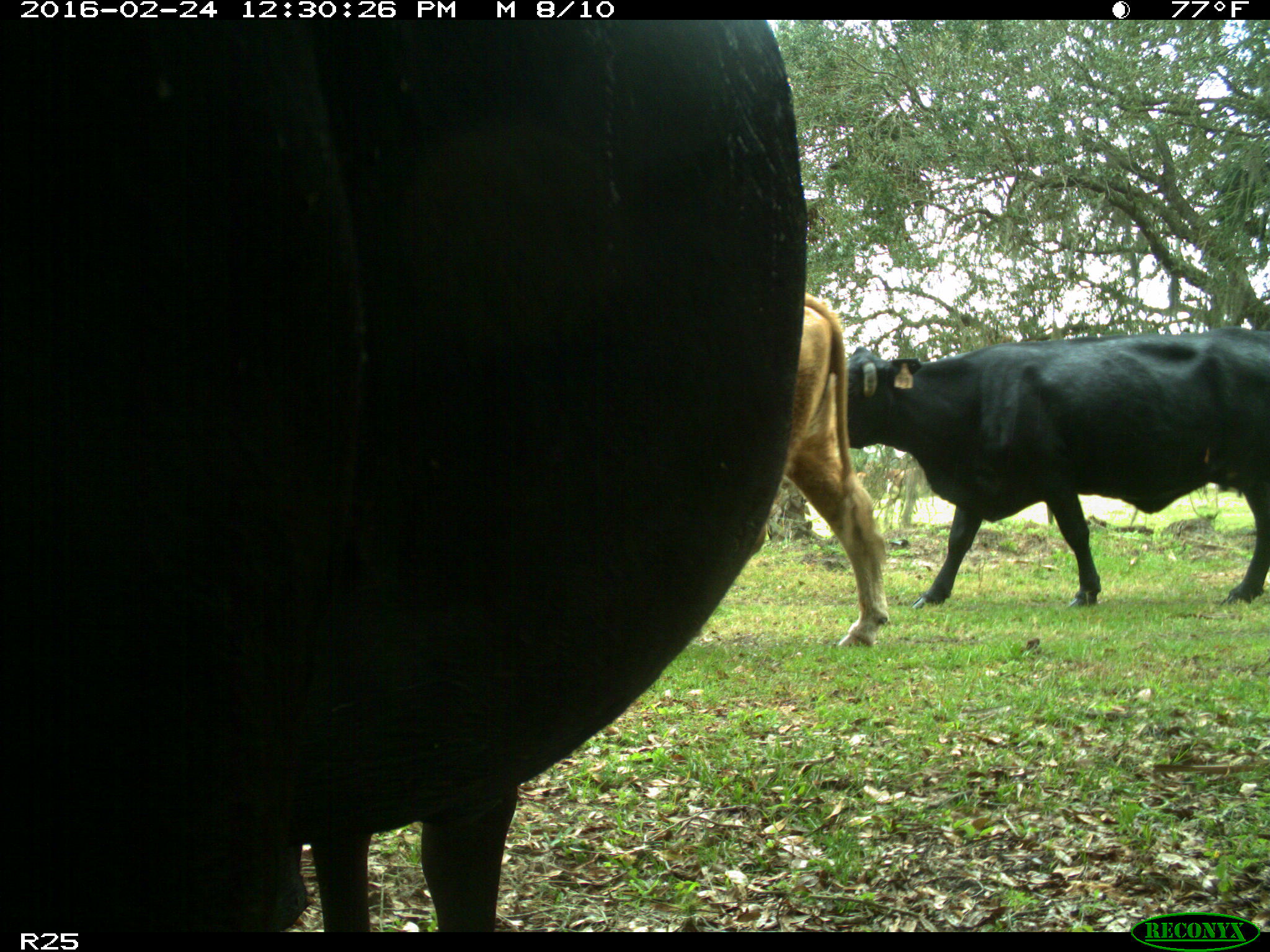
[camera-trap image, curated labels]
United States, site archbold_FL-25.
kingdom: Animalia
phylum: Chordata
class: Mammalia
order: Artiodactyla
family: Bovidae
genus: Bos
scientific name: Bos taurus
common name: domestic cow